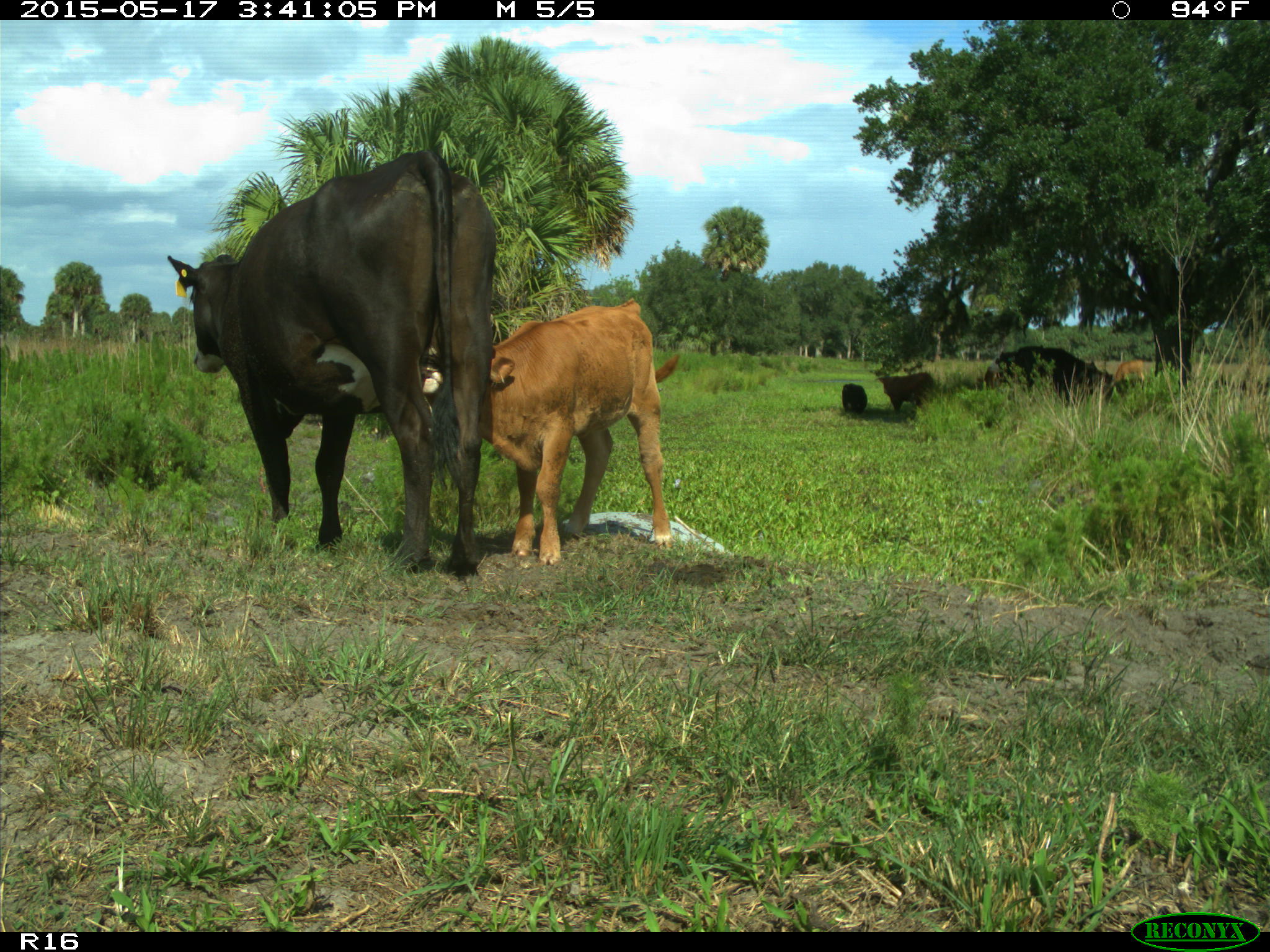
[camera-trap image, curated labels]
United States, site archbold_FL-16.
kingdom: Animalia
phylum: Chordata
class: Mammalia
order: Artiodactyla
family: Bovidae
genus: Bos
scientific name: Bos taurus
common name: domestic cow